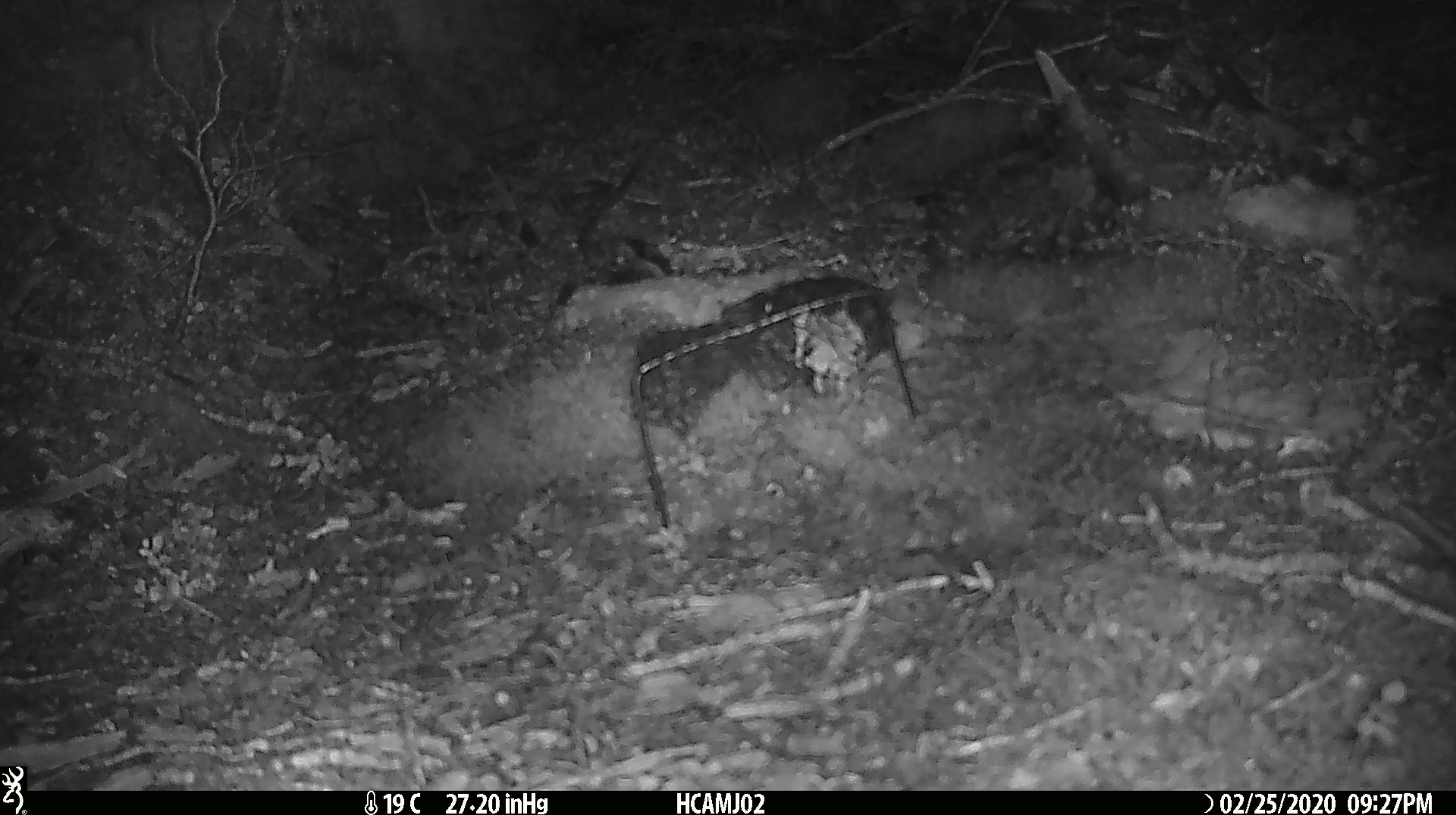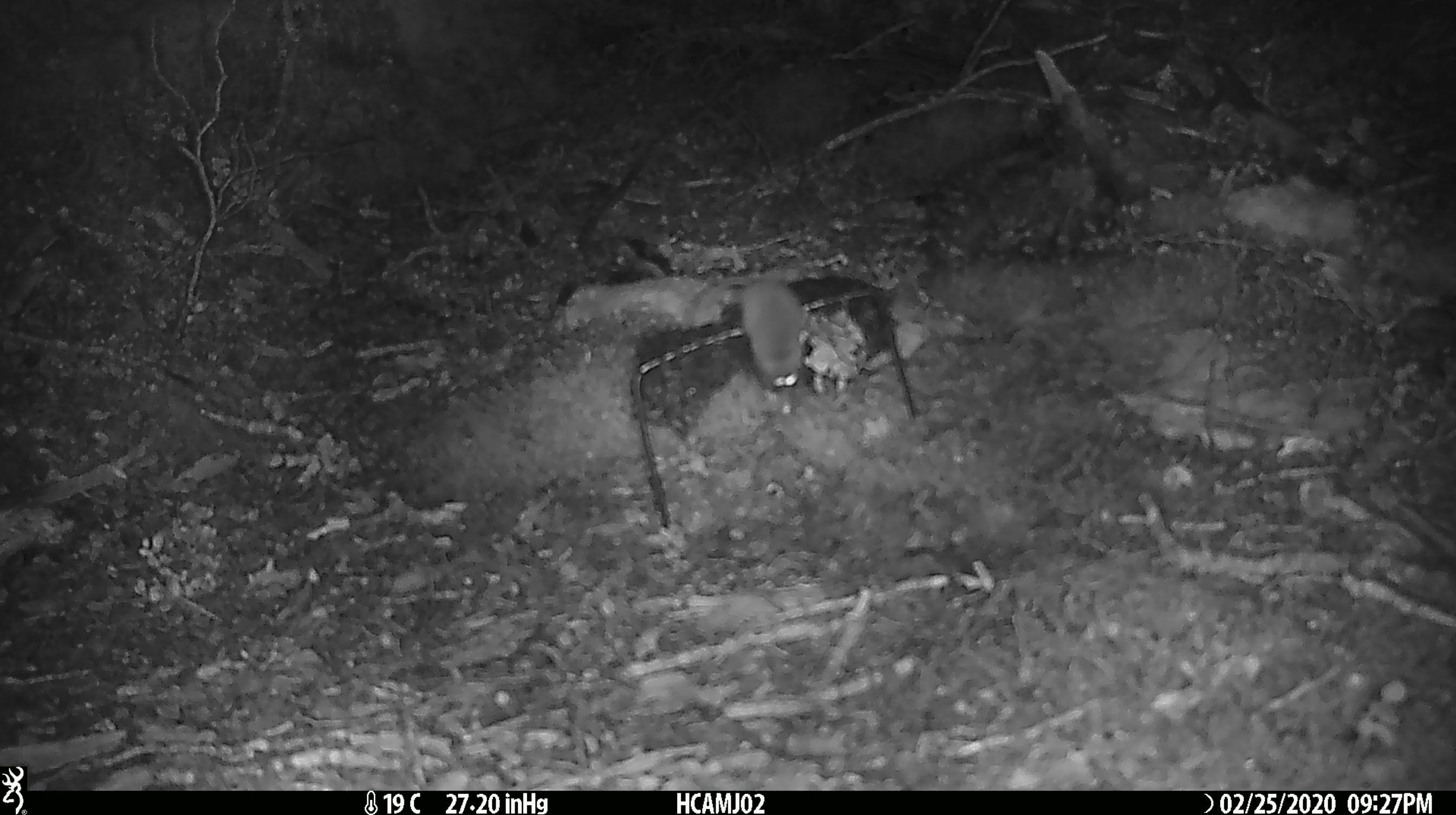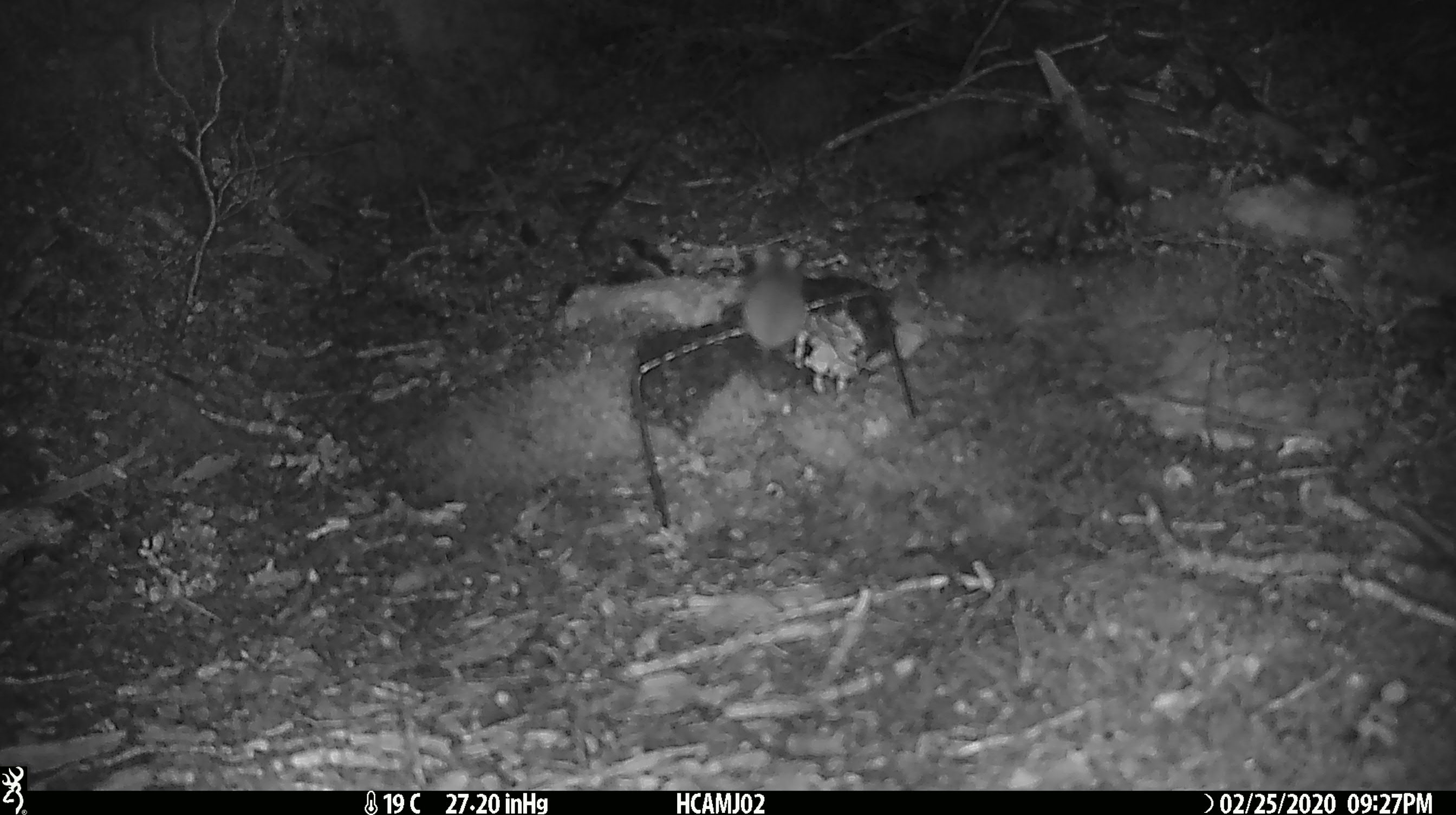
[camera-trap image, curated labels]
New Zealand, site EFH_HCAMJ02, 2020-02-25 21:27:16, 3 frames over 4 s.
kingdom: Animalia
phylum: Chordata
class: Mammalia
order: Rodentia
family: Muridae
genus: Mus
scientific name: Mus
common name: mouse